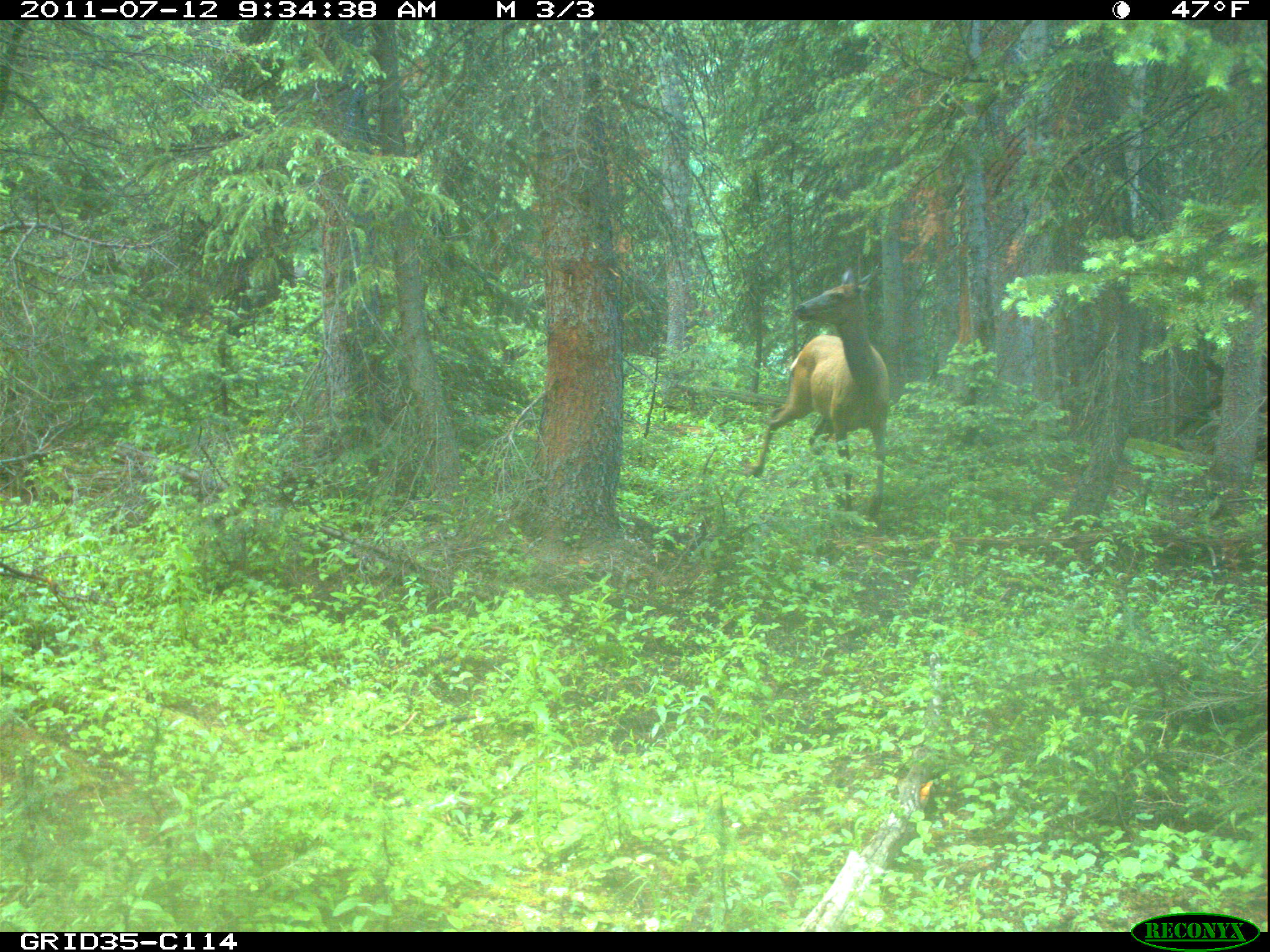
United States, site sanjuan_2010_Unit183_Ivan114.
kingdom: Animalia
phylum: Chordata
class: Mammalia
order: Artiodactyla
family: Cervidae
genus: Cervus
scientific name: Cervus elaphus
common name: red deer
Cervus elaphus (red deer).